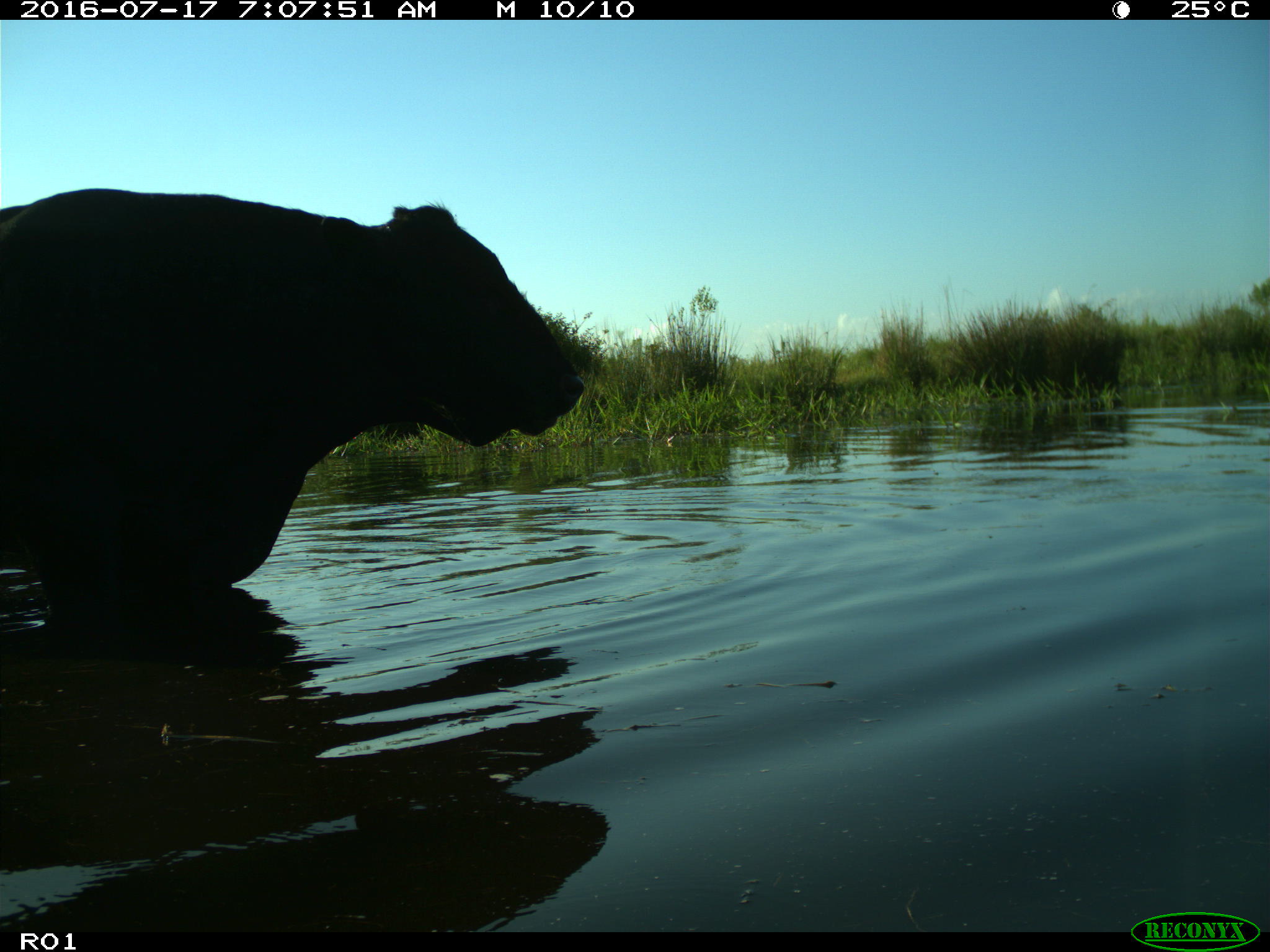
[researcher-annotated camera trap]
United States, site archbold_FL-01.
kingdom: Animalia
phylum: Chordata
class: Mammalia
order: Artiodactyla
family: Bovidae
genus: Bos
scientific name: Bos taurus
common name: domestic cow